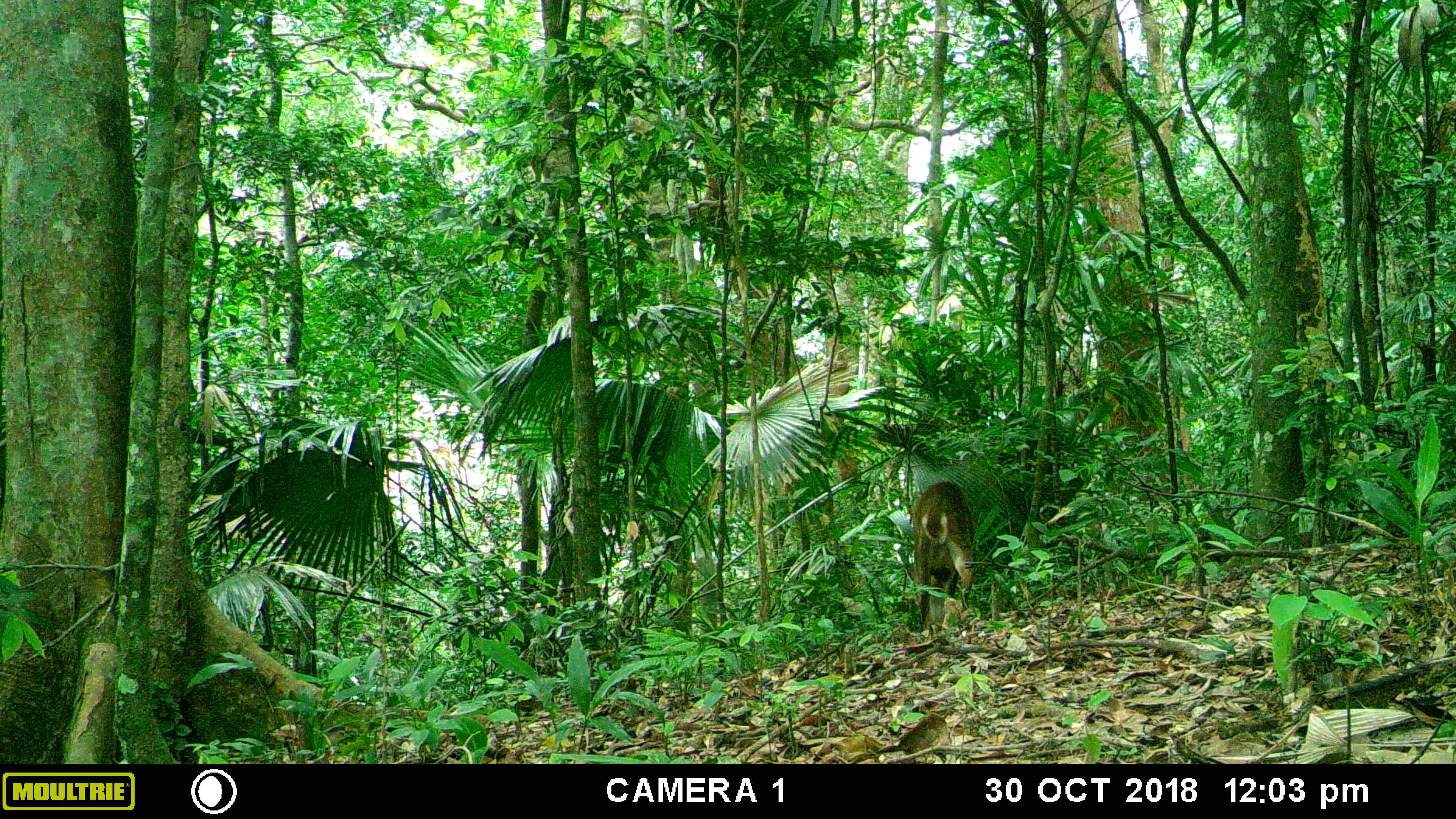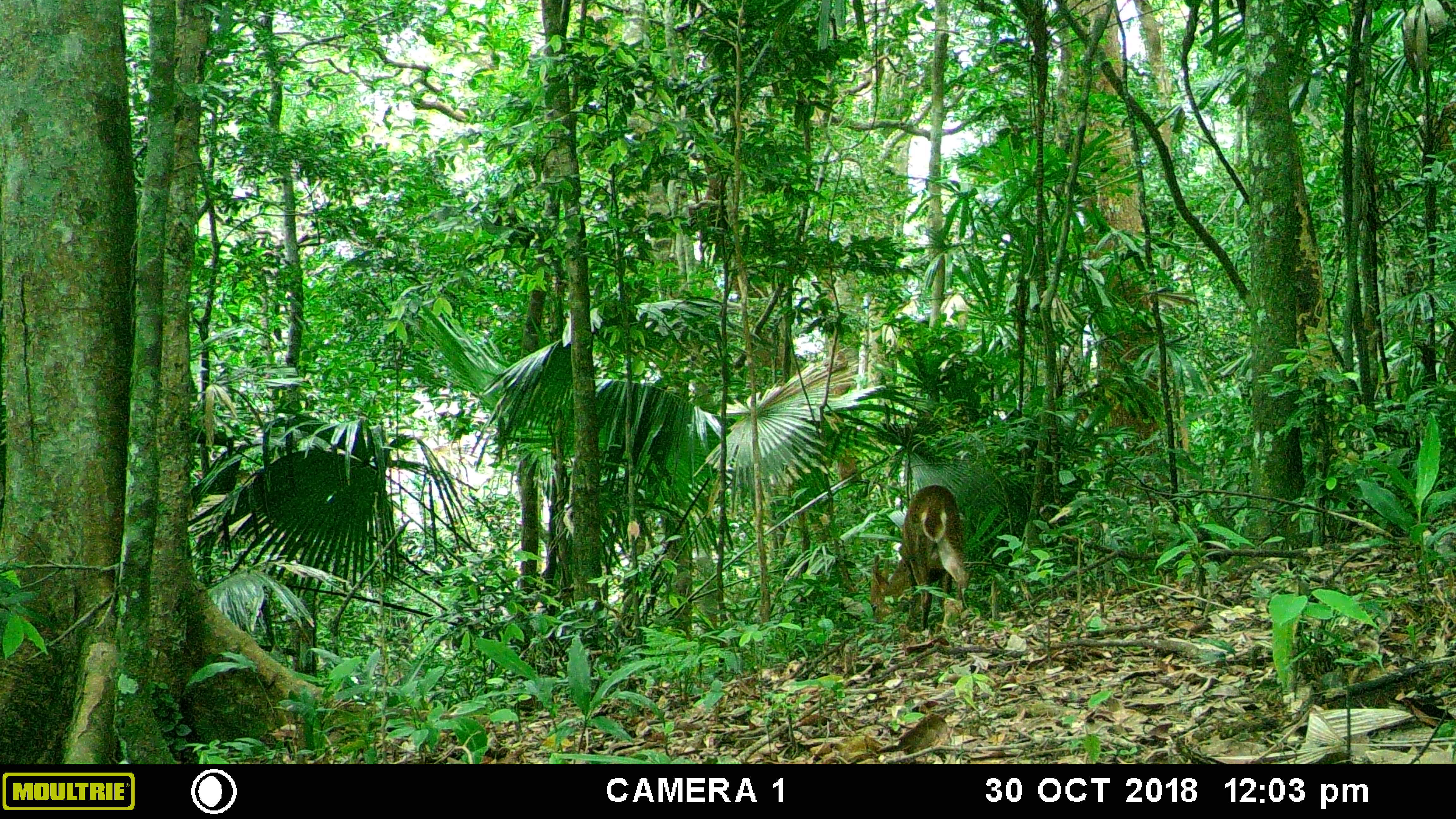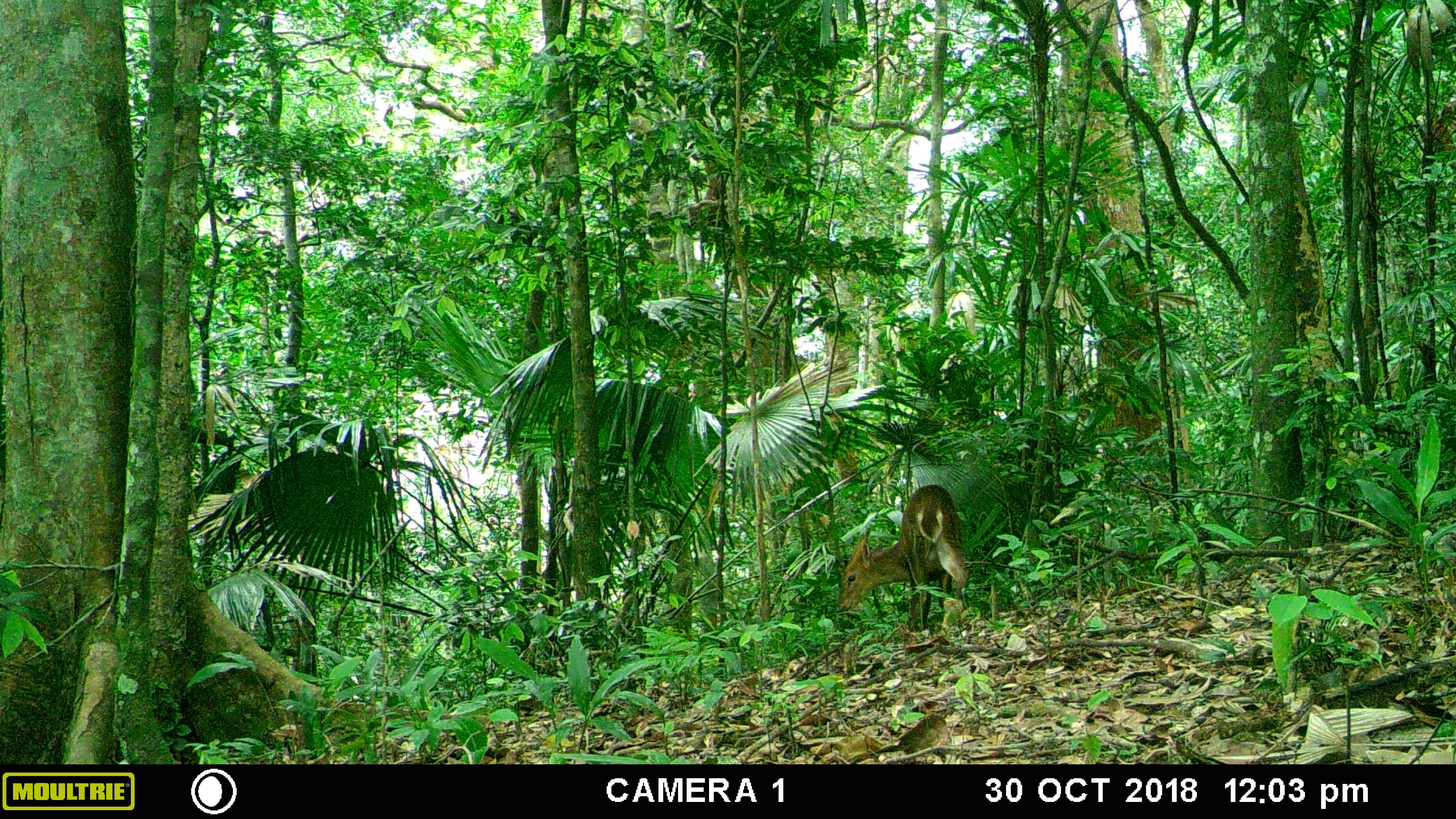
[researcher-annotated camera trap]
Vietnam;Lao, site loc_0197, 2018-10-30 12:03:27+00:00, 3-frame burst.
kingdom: Animalia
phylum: Chordata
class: Mammalia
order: Artiodactyla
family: Cervidae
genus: Muntiacus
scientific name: Muntiacus vuquangensis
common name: large-antlered muntjac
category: large antlered muntjac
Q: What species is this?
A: Large antlered muntjac (large-antlered muntjac) (Muntiacus vuquangensis).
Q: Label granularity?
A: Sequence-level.